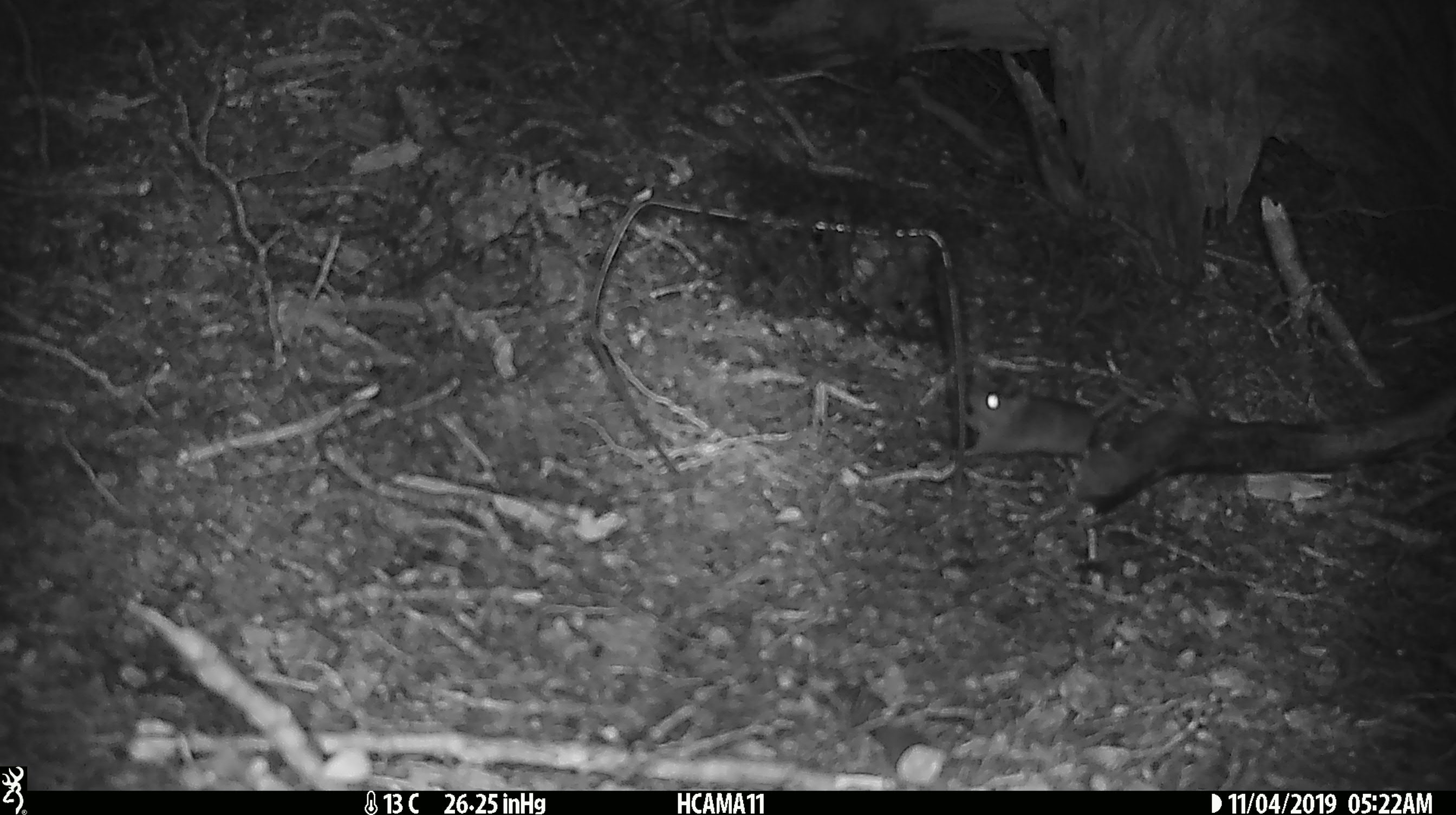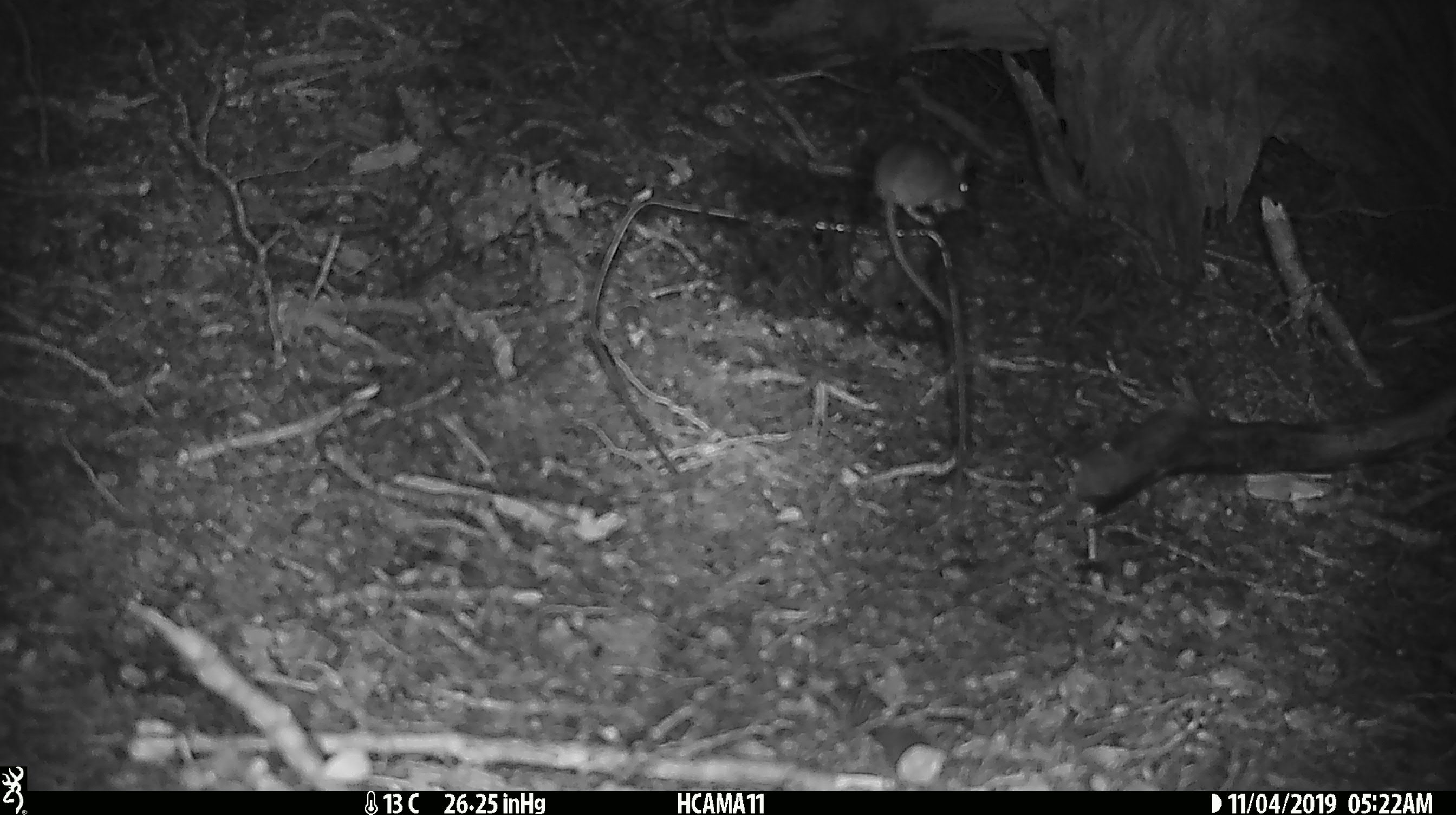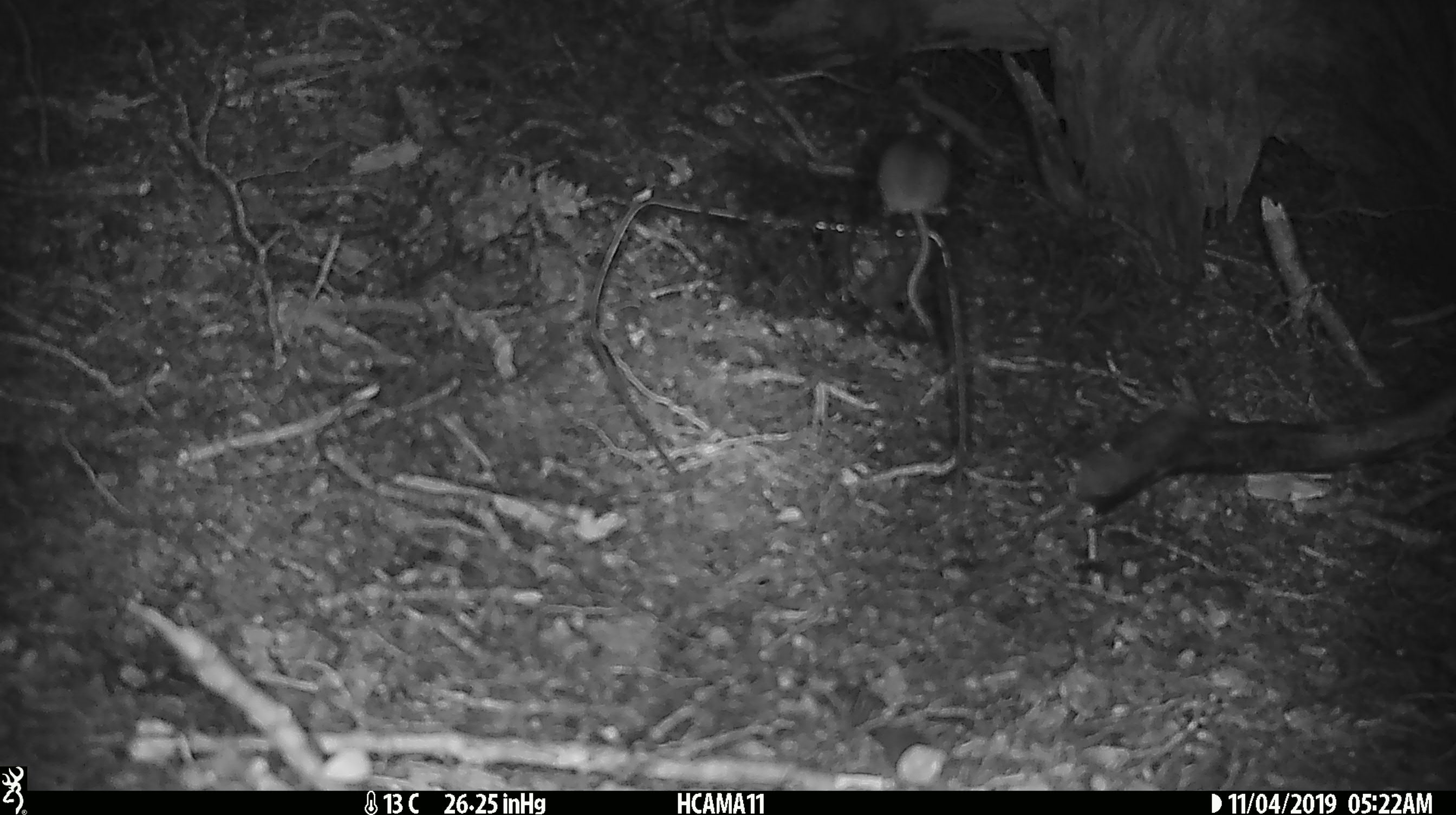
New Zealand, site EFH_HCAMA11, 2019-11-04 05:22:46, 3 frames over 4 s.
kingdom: Animalia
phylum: Chordata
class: Mammalia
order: Rodentia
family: Muridae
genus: Mus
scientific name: Mus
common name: mouse